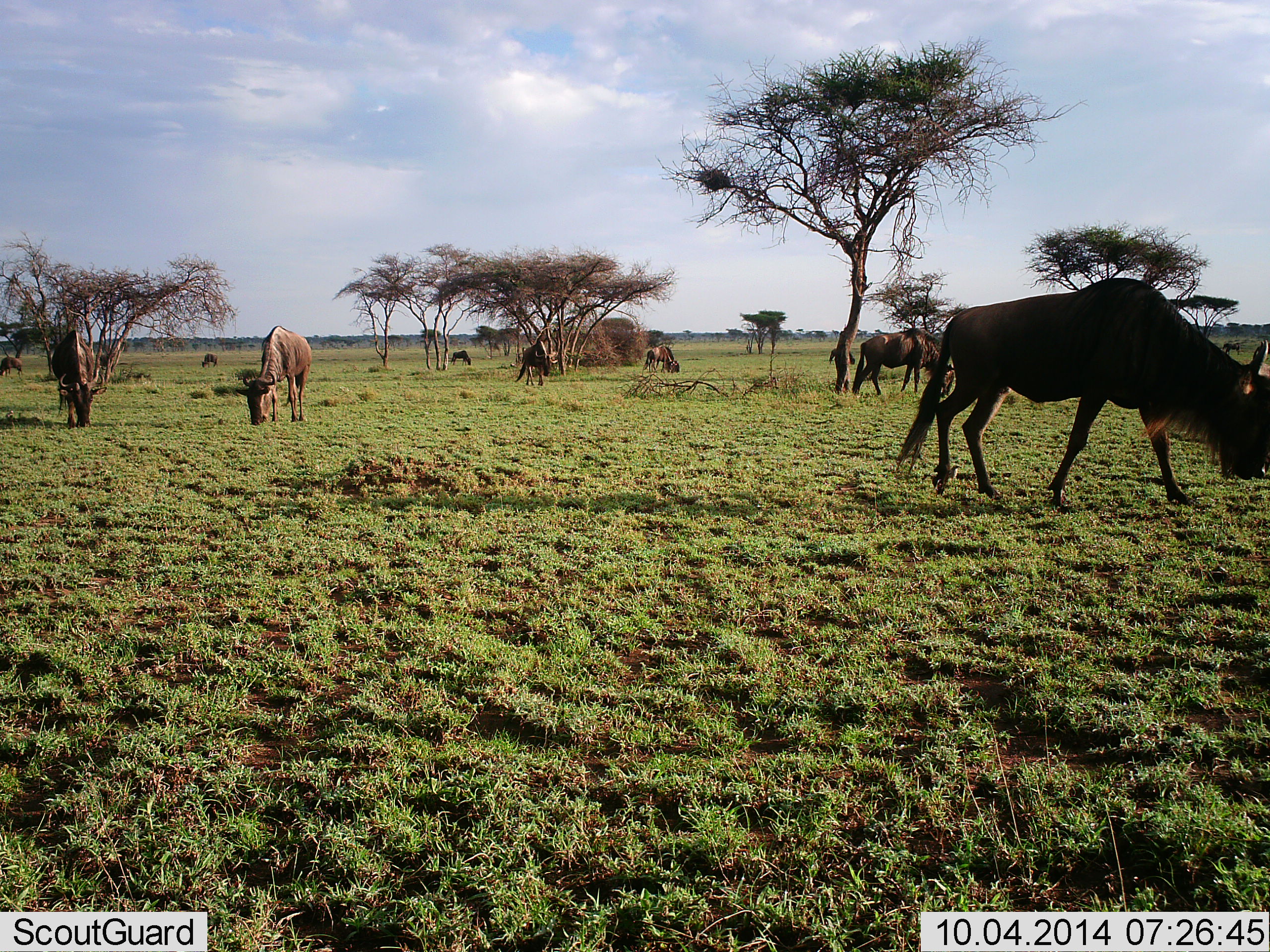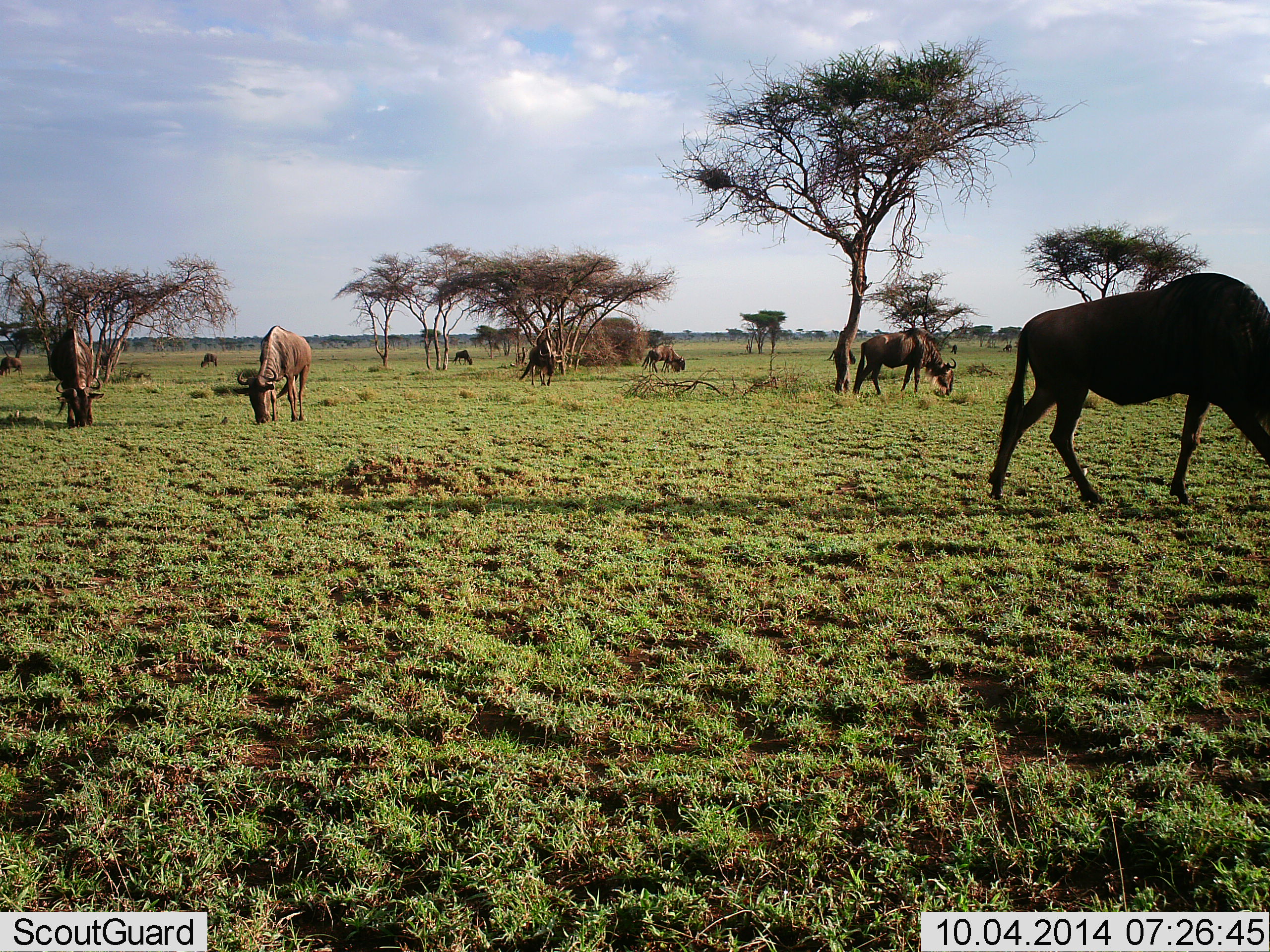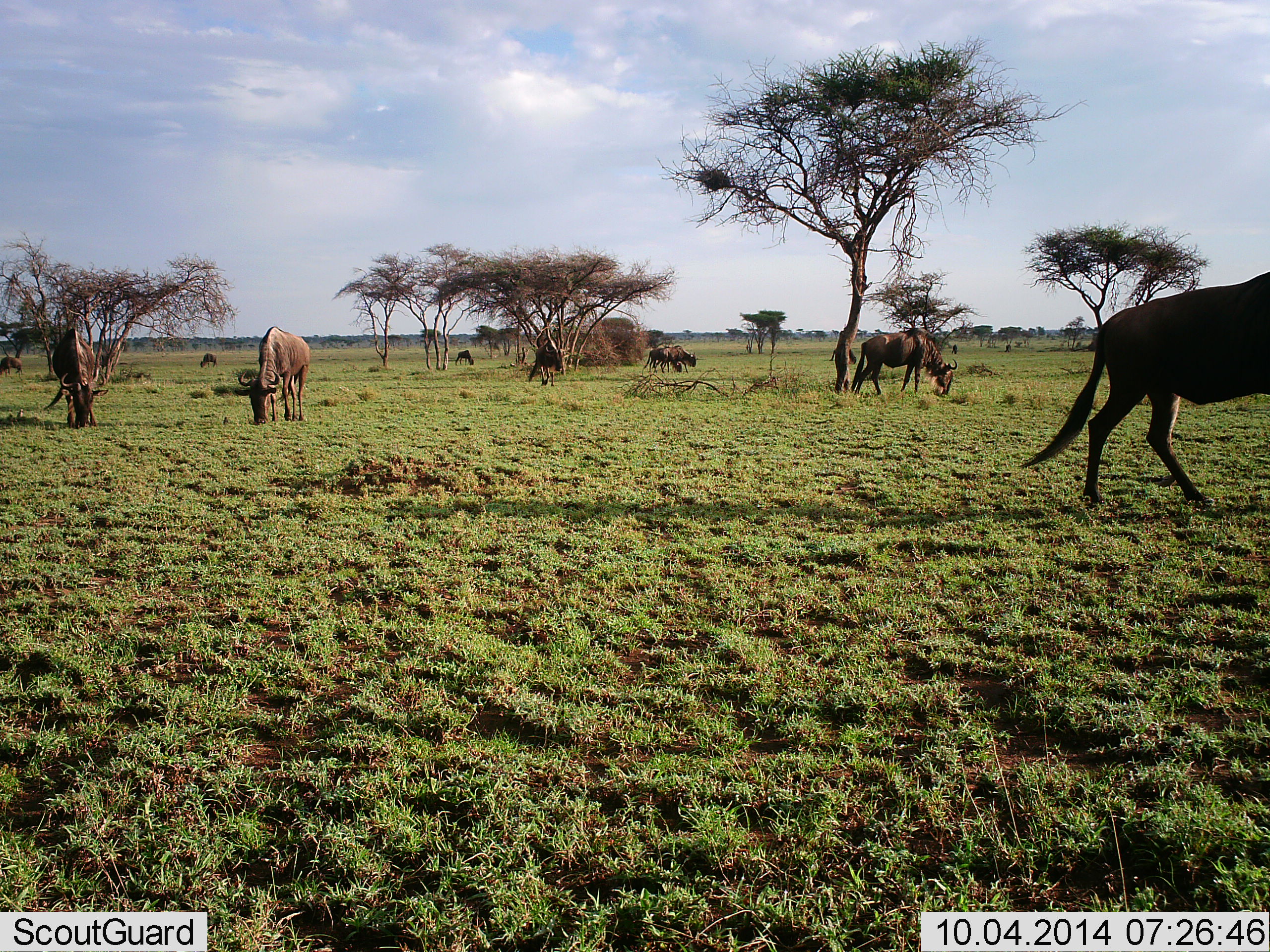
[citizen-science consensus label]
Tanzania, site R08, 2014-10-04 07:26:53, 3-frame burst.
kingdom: Animalia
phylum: Chordata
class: Mammalia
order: Artiodactyla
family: Bovidae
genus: Connochaetes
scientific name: Connochaetes taurinus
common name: blue wildebeest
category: wildebeest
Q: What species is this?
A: Wildebeest (blue wildebeest) (Connochaetes taurinus).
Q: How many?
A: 10.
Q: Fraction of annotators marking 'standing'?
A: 30%.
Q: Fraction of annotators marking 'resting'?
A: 0%.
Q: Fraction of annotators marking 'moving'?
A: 50%.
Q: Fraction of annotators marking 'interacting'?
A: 0%.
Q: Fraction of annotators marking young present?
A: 0%.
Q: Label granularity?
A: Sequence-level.